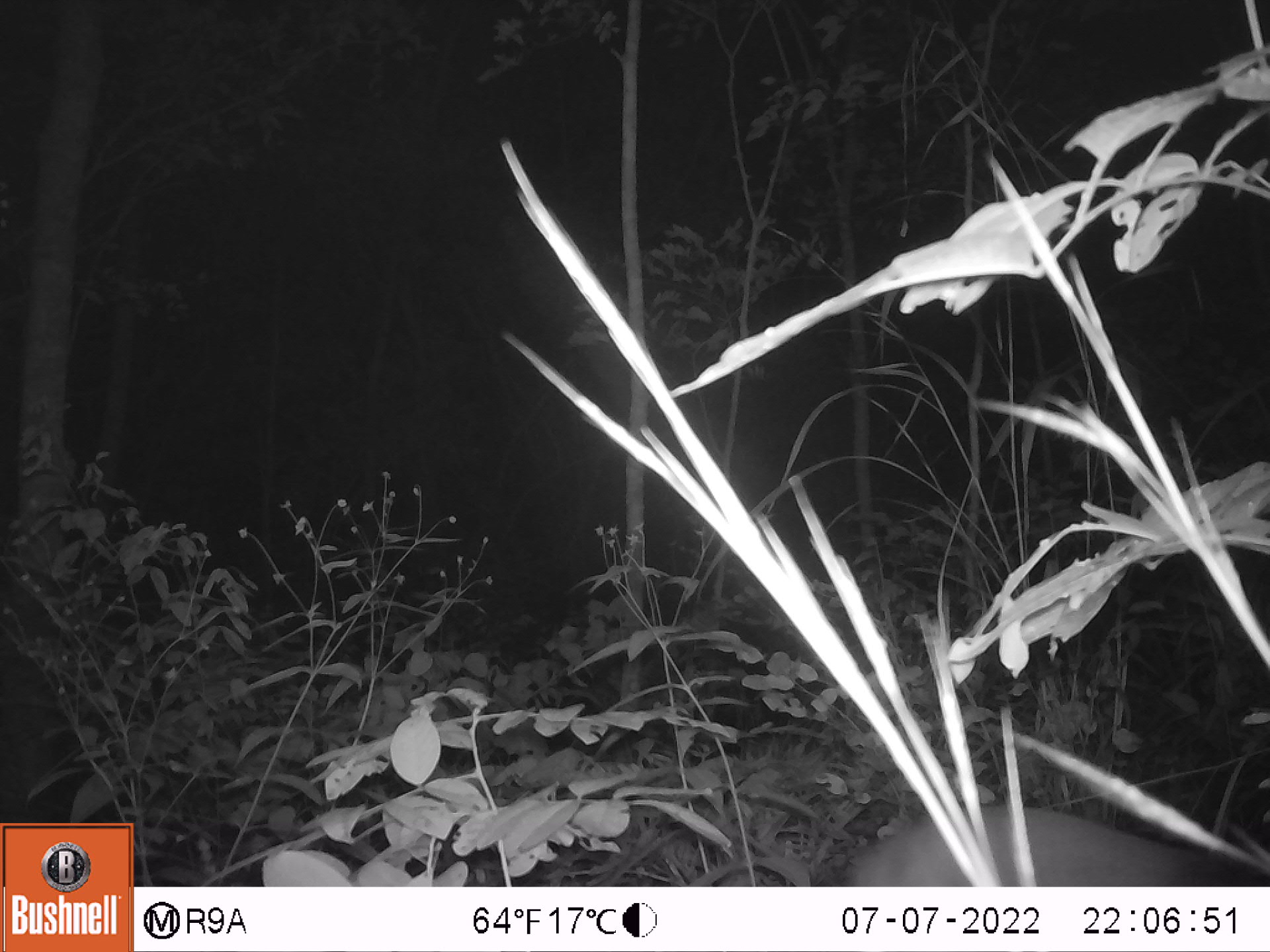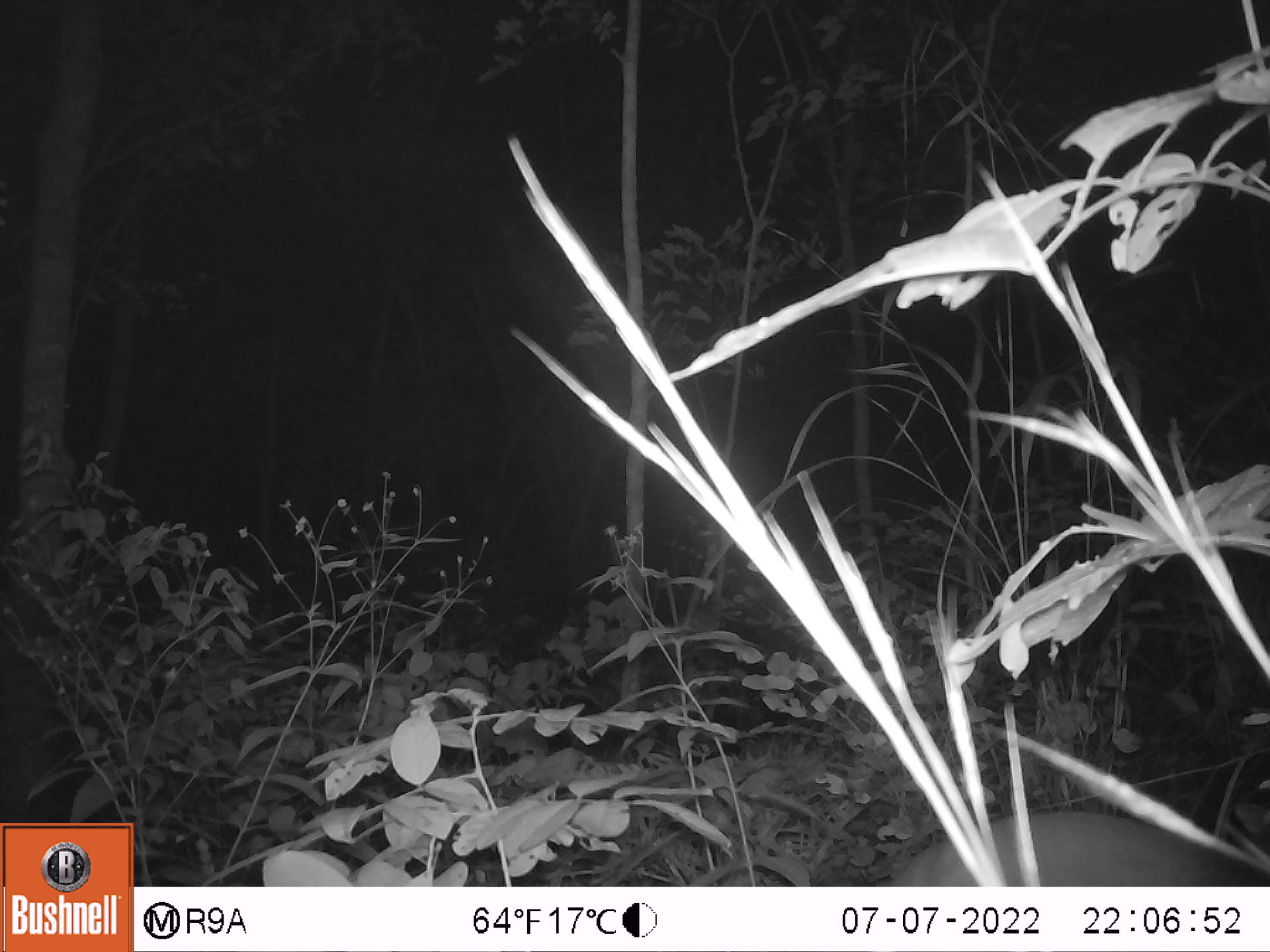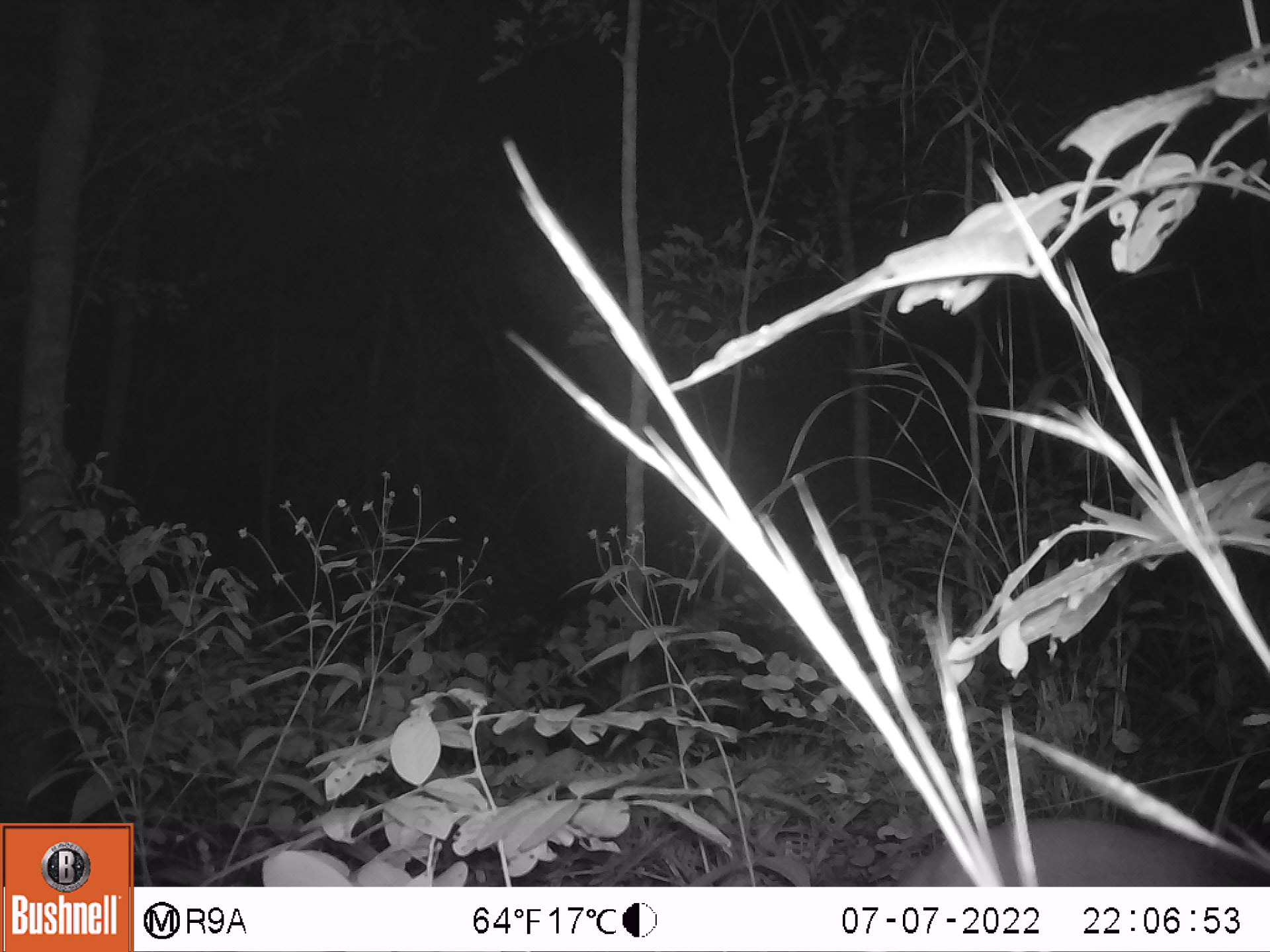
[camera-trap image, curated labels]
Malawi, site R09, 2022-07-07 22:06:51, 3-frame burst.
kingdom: Animalia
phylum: Chordata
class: Mammalia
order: Artiodactyla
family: Bovidae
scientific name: Antilopinae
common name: small antelope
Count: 1.